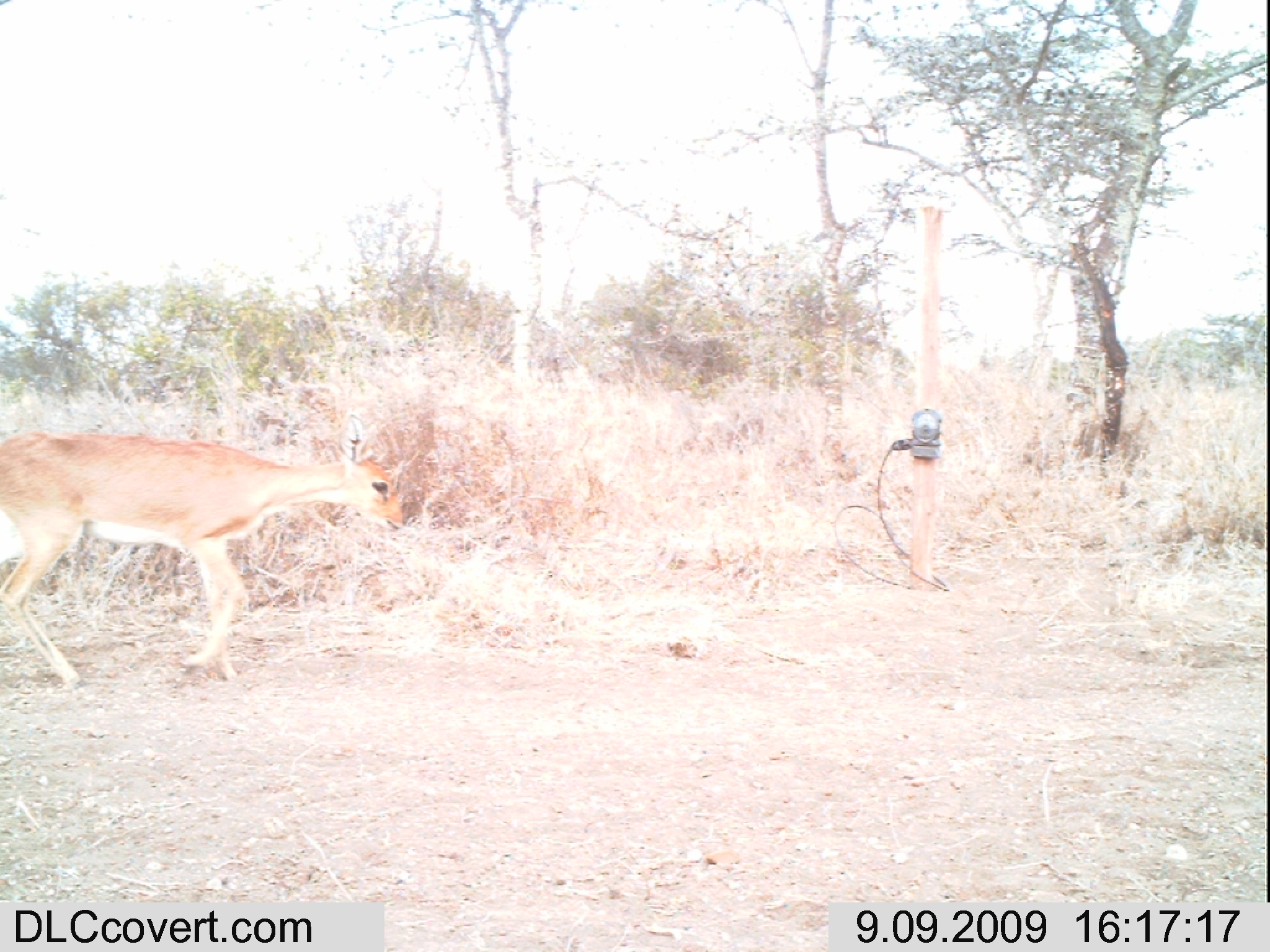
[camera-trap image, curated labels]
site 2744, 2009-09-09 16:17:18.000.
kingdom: Animalia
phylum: Chordata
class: Mammalia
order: Artiodactyla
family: Bovidae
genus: Raphicerus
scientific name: Raphicerus campestris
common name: steenbok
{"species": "Raphicerus campestris (steenbok)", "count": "1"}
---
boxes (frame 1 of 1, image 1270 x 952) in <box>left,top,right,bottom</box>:
raphicerus campestris: <box>0,410,404,689</box>